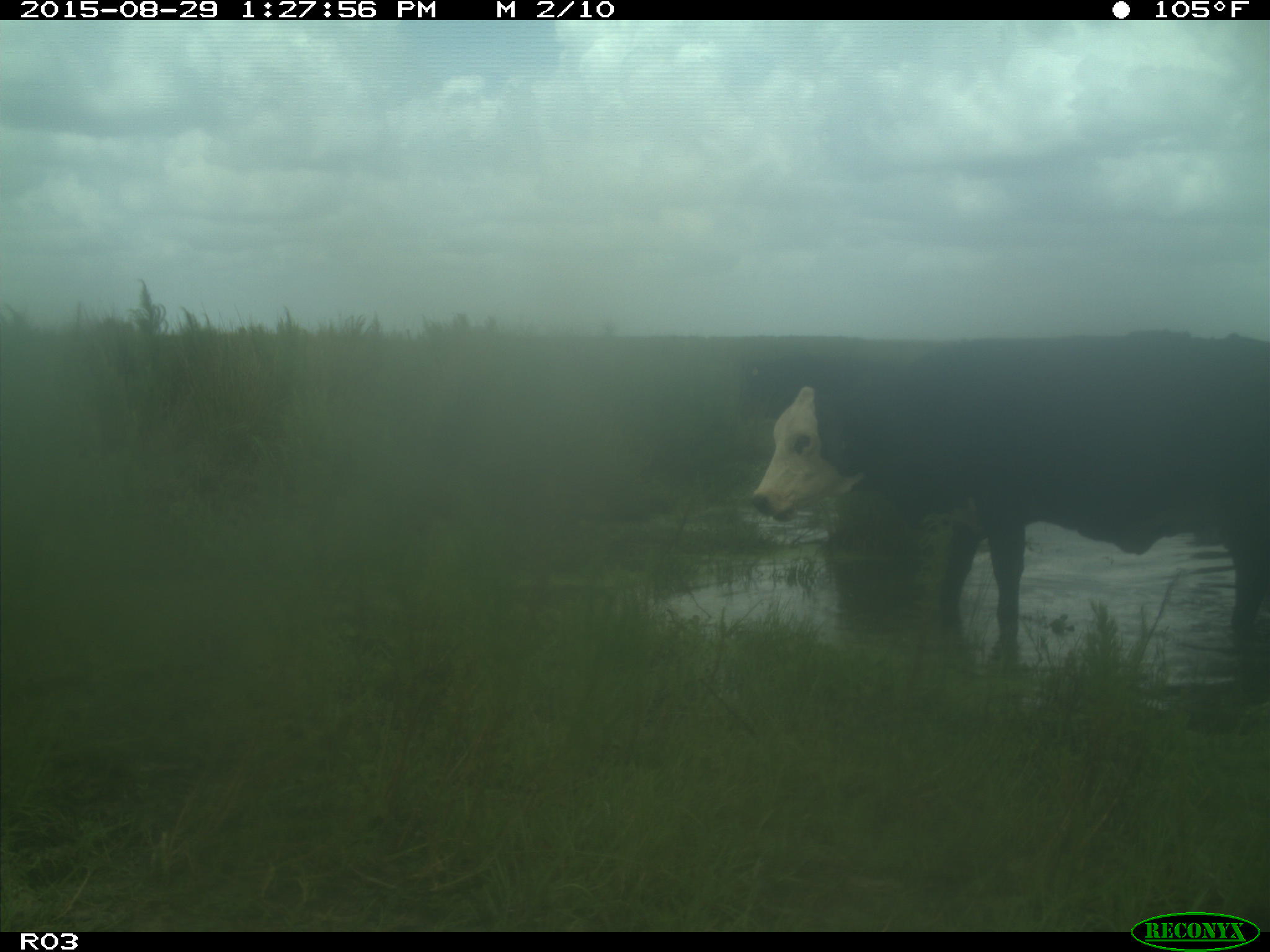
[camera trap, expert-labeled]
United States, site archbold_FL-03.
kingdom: Animalia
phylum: Chordata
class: Mammalia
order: Artiodactyla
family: Bovidae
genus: Bos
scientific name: Bos taurus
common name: domestic cow